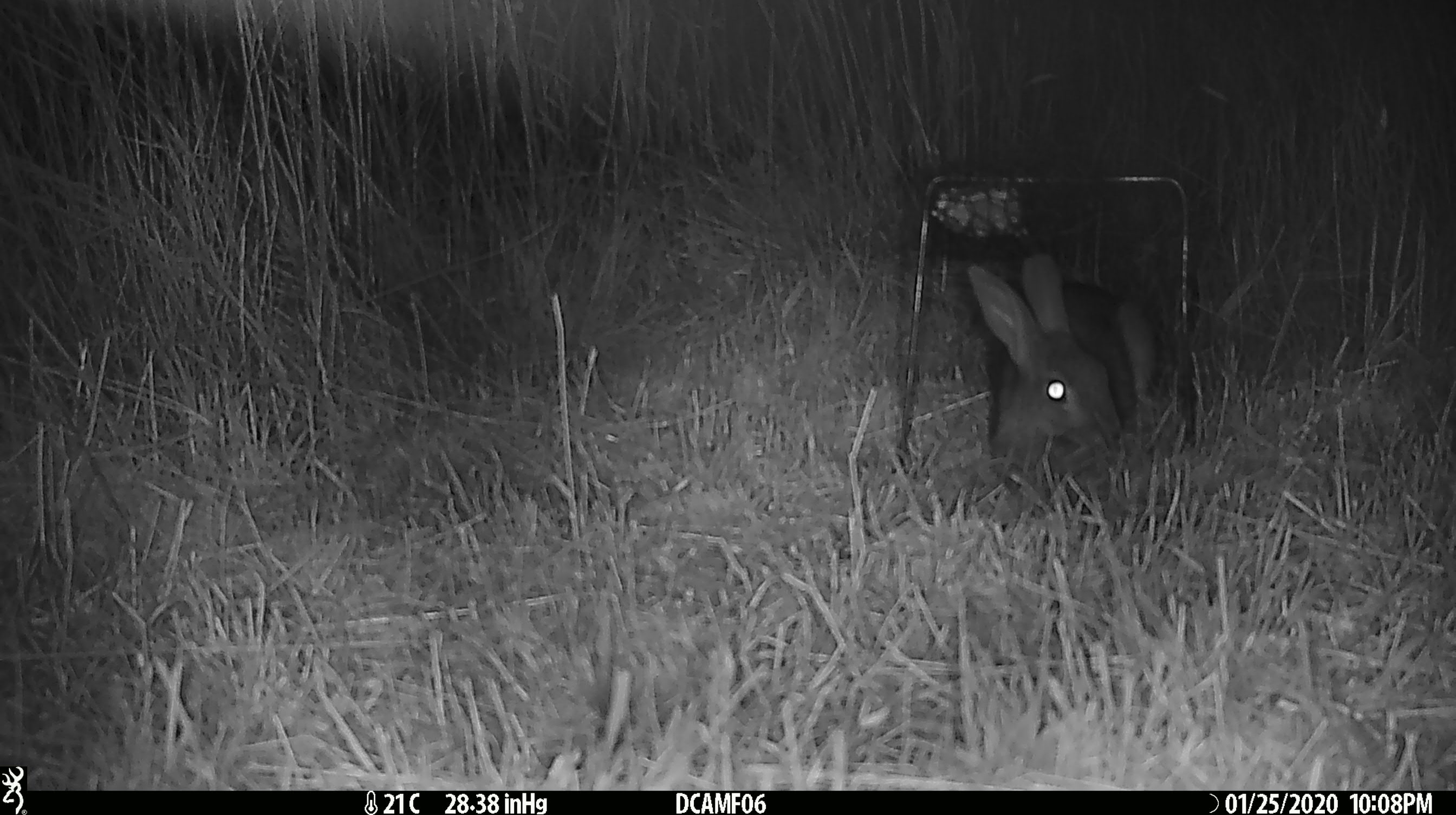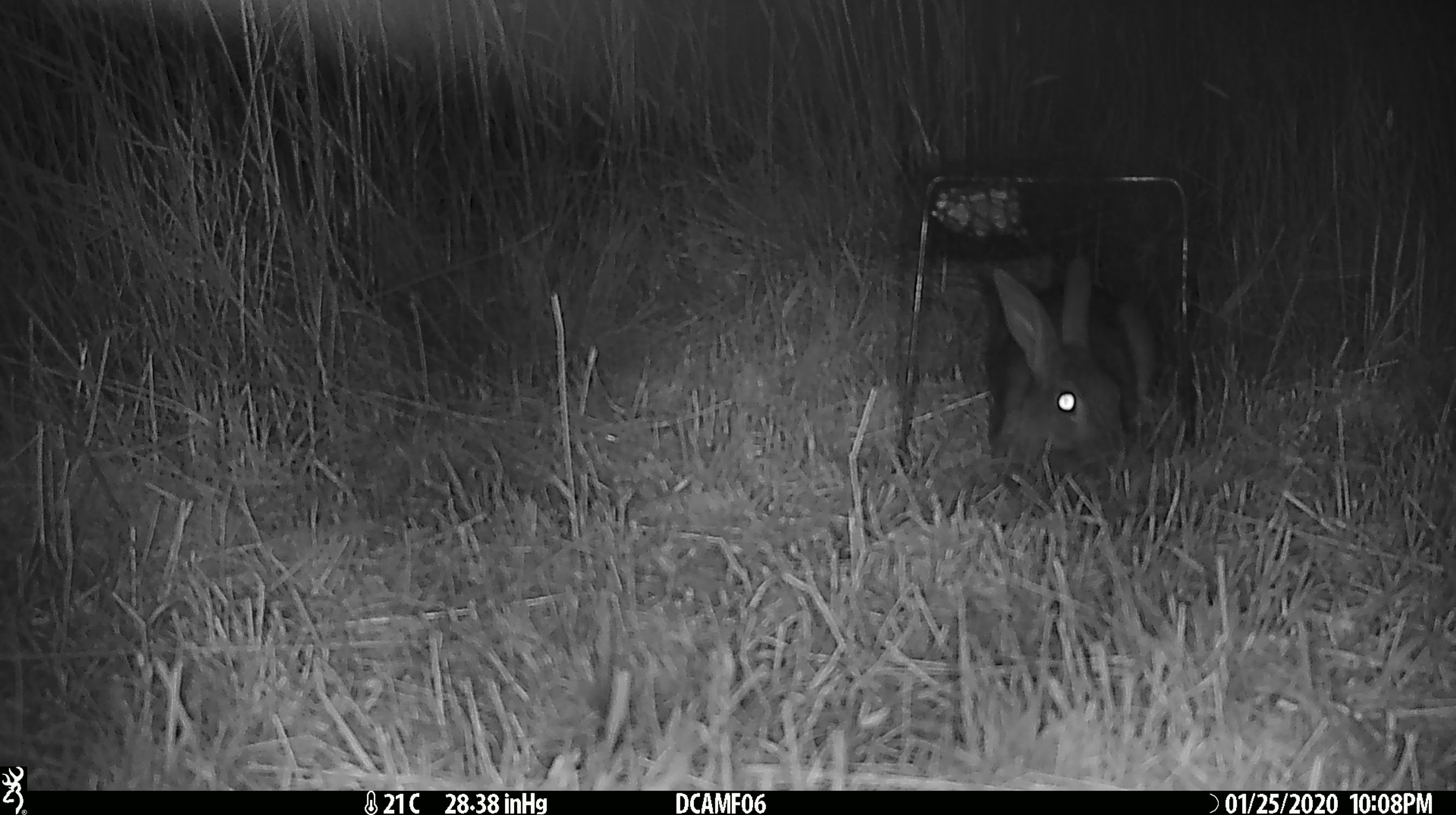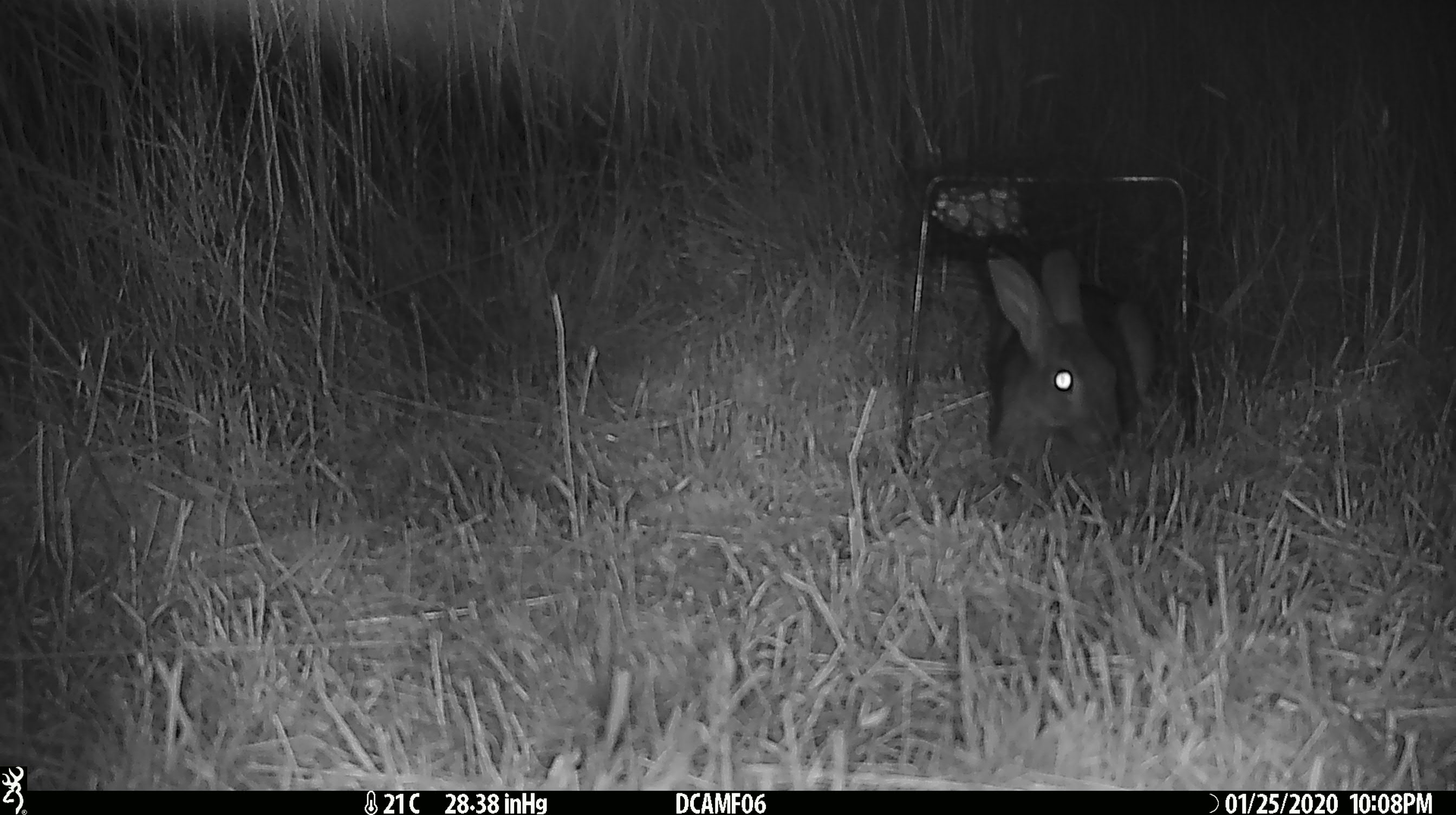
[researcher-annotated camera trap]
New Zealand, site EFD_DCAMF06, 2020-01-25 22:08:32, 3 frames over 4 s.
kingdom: Animalia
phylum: Chordata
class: Mammalia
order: Lagomorpha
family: Leporidae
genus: Oryctolagus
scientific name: Oryctolagus cuniculus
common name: european rabbit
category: rabbit